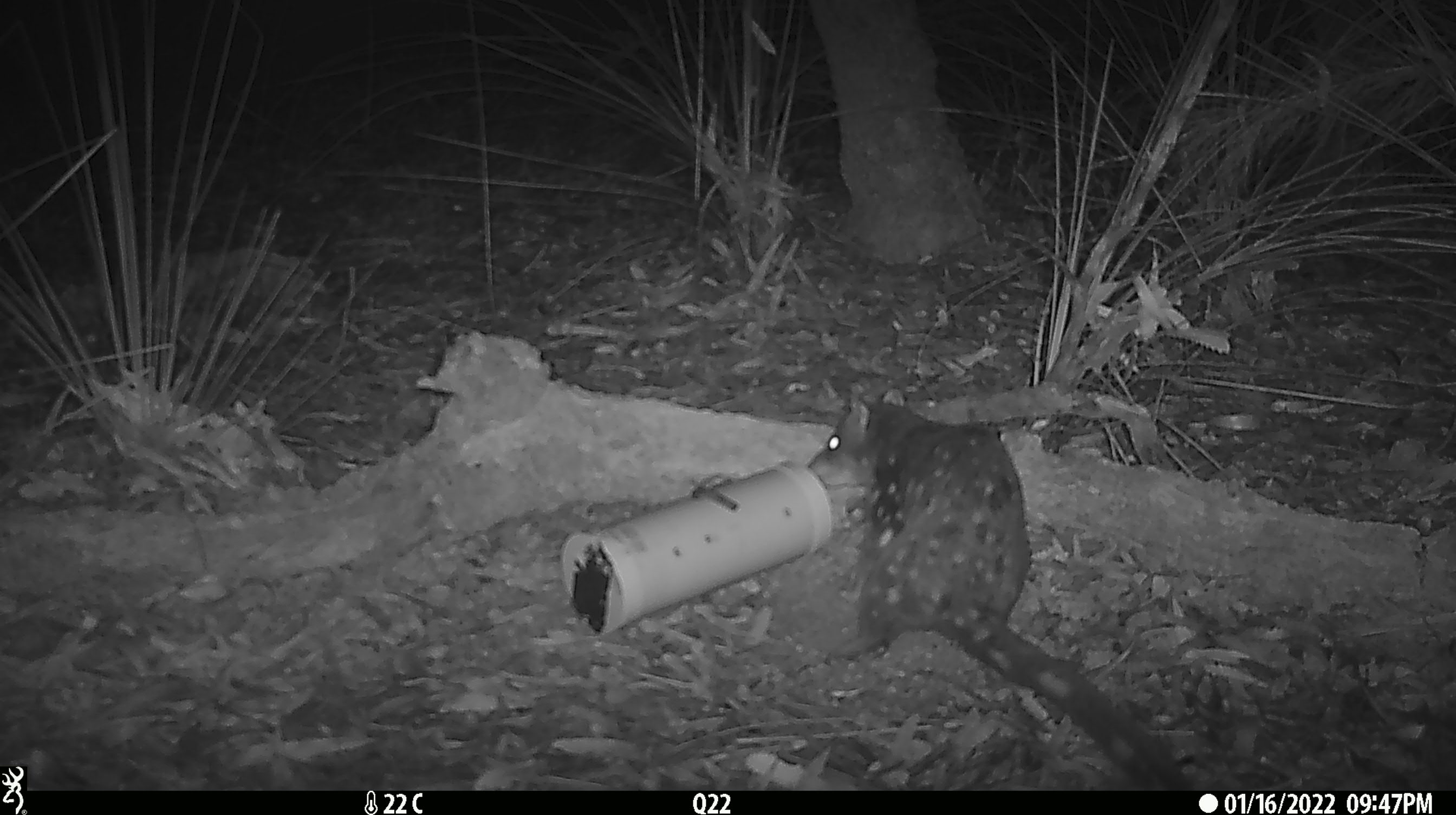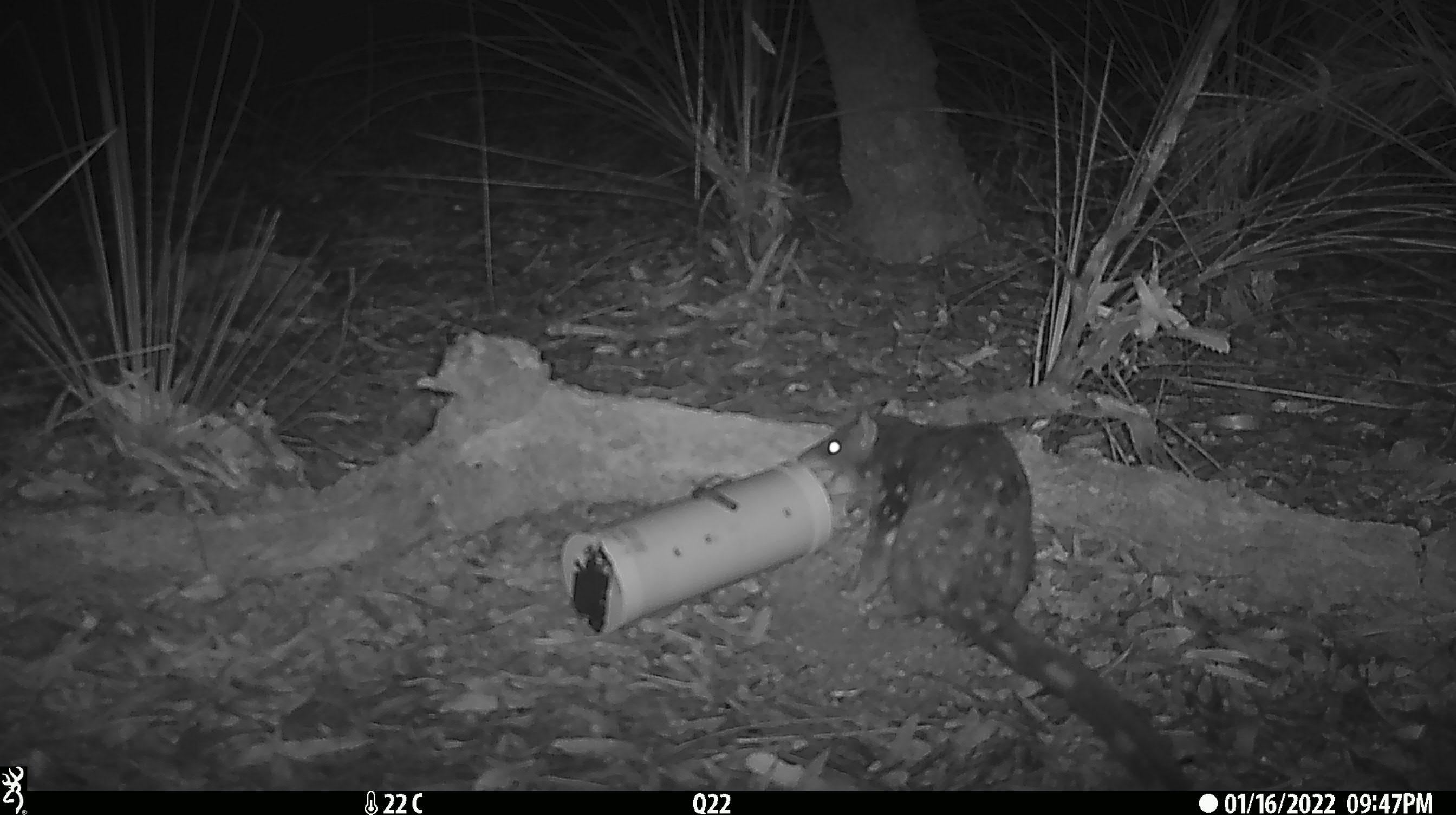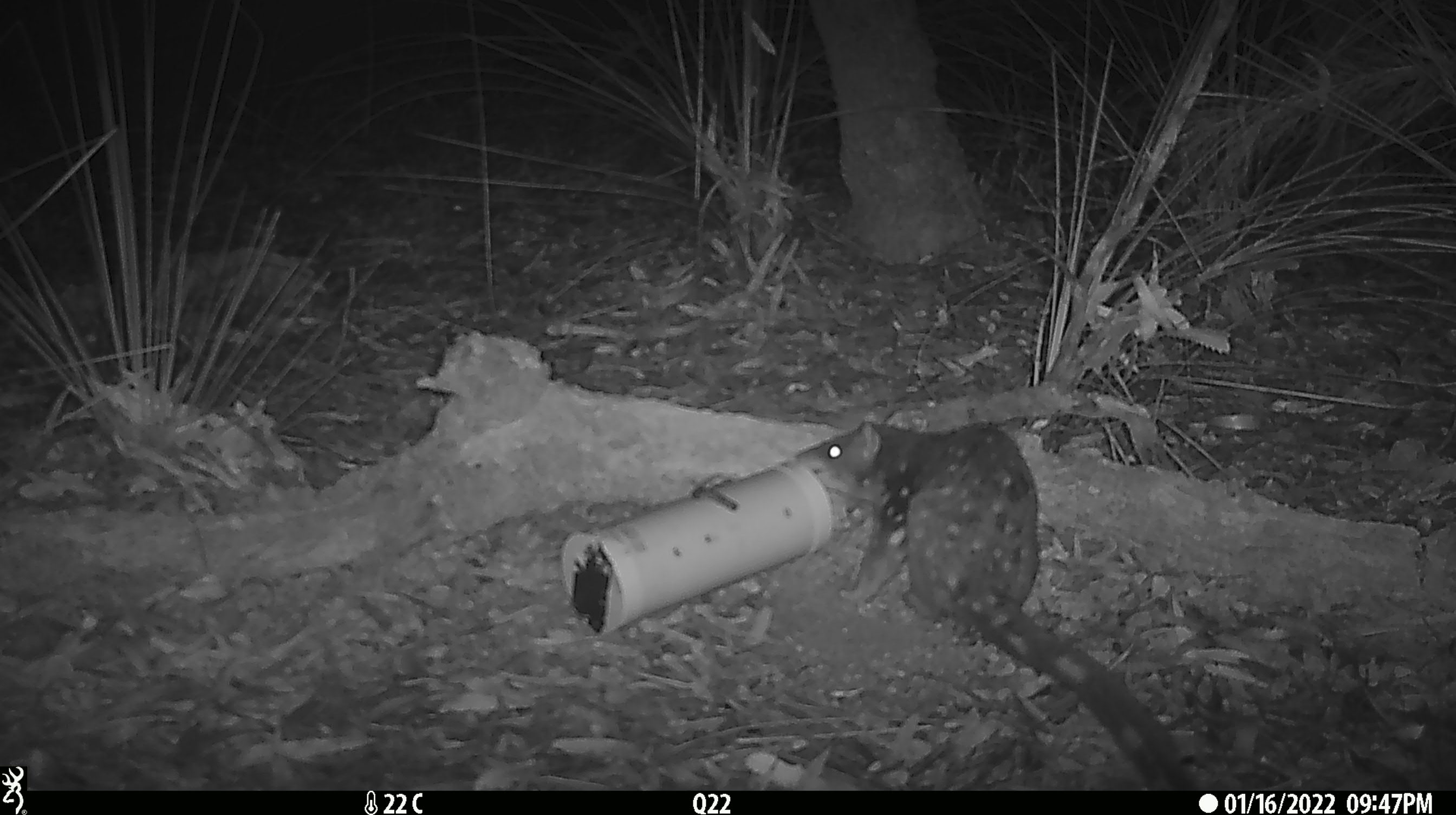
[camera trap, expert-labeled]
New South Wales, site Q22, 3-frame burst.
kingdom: Animalia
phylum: Chordata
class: Mammalia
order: Dasyuromorphia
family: Dasyuridae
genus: Dasyurus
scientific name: Dasyurus maculatus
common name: spotted-tailed quoll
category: quoll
Quoll (spotted-tailed quoll) (Dasyurus maculatus).